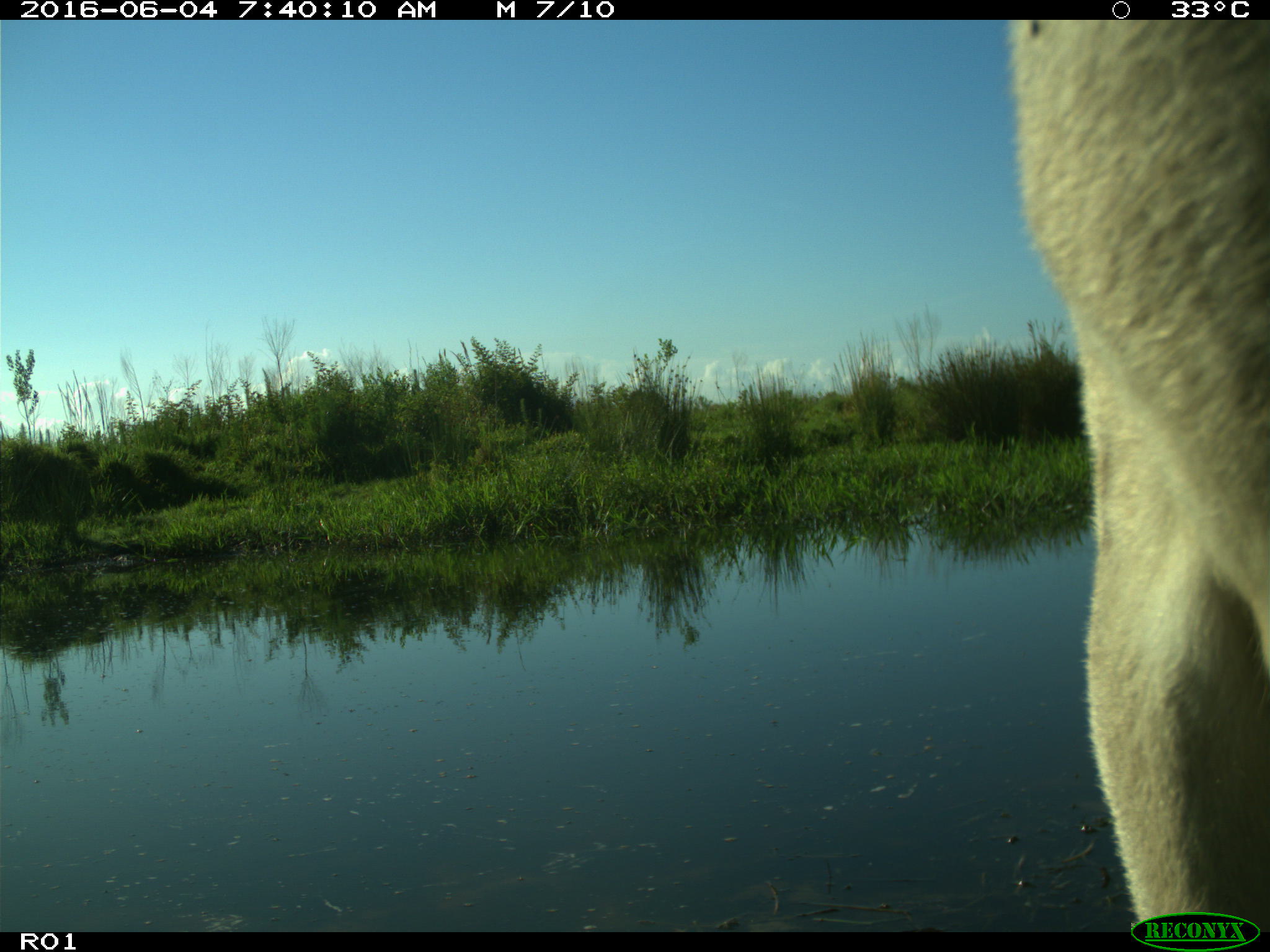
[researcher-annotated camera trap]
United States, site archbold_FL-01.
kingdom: Animalia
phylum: Chordata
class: Mammalia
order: Artiodactyla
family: Bovidae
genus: Bos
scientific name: Bos taurus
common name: domestic cow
Bos taurus (domestic cow).